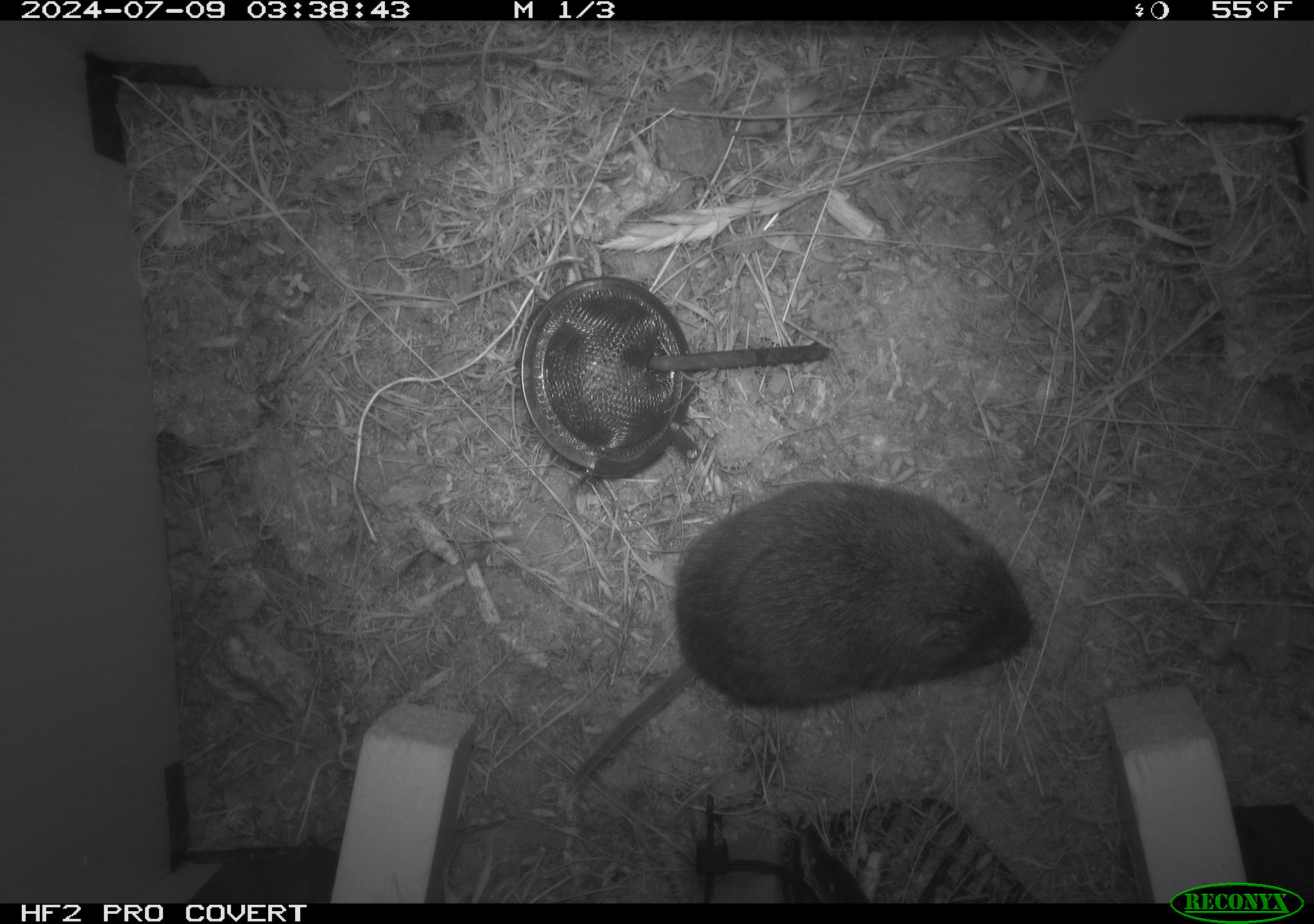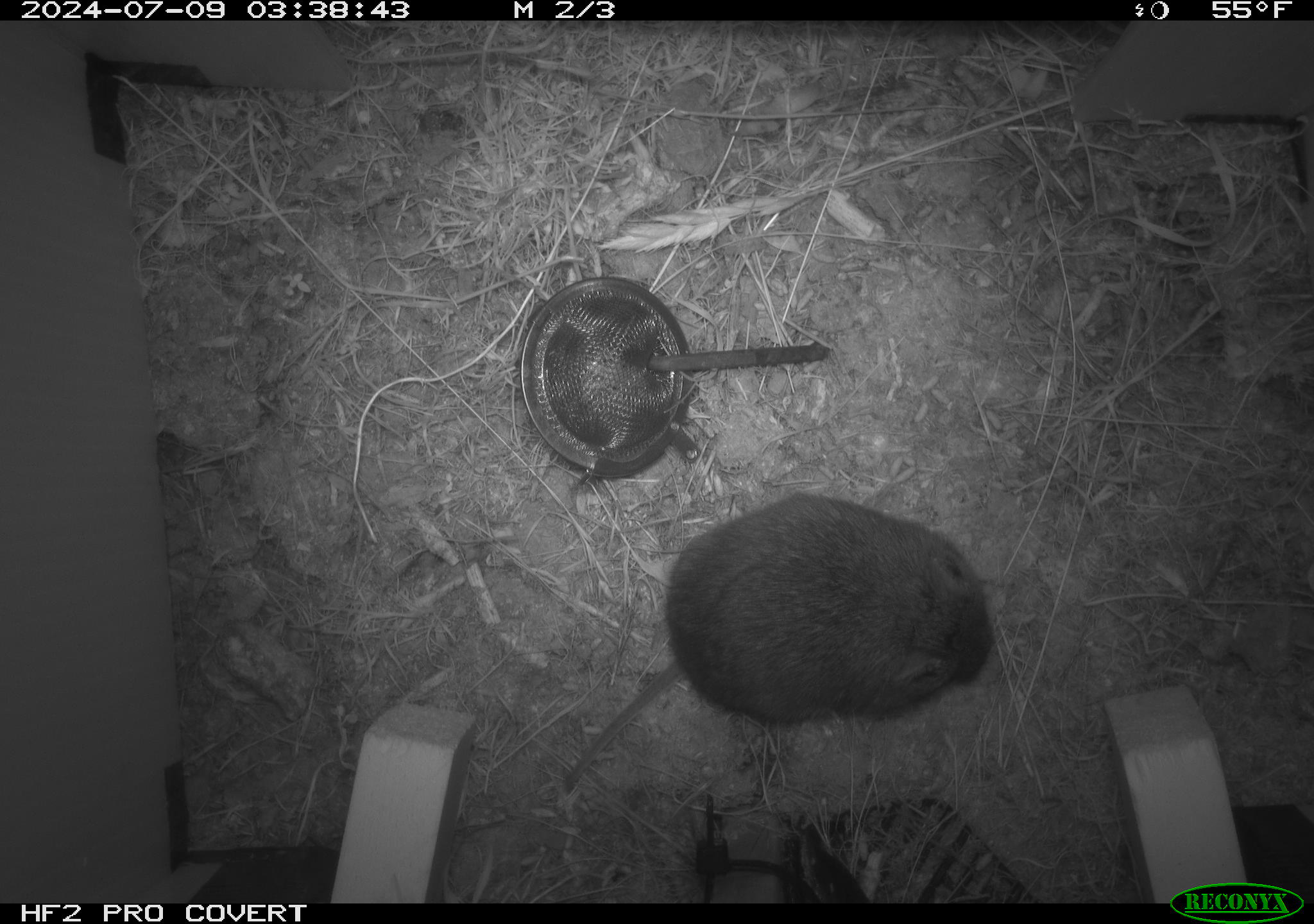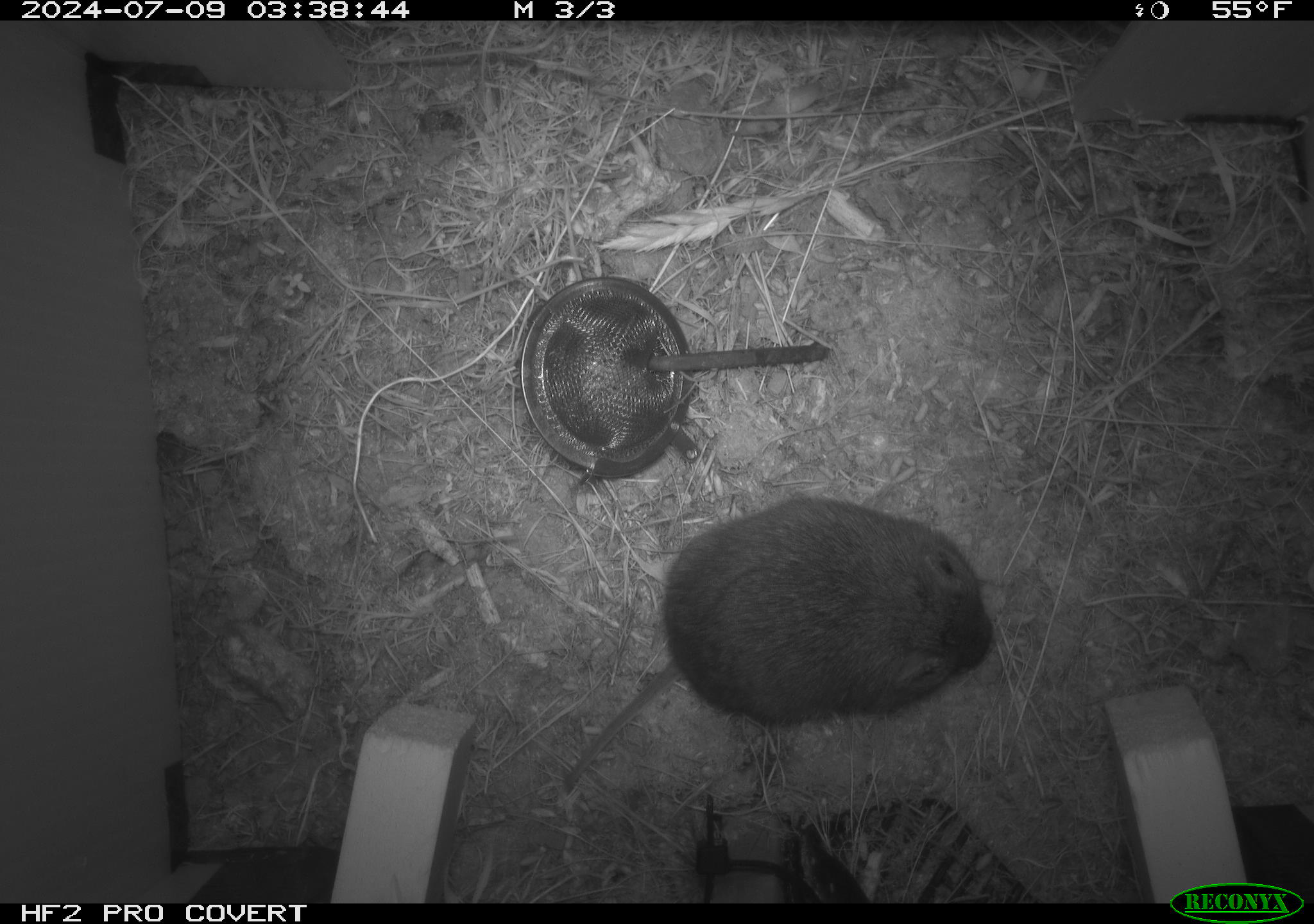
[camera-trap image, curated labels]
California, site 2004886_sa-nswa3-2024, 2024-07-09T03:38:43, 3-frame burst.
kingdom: Animalia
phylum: Chordata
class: Mammalia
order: Rodentia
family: Cricetidae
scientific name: Arvicolinae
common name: voles, lemmings, and muskrats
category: arvicolinae subfamily